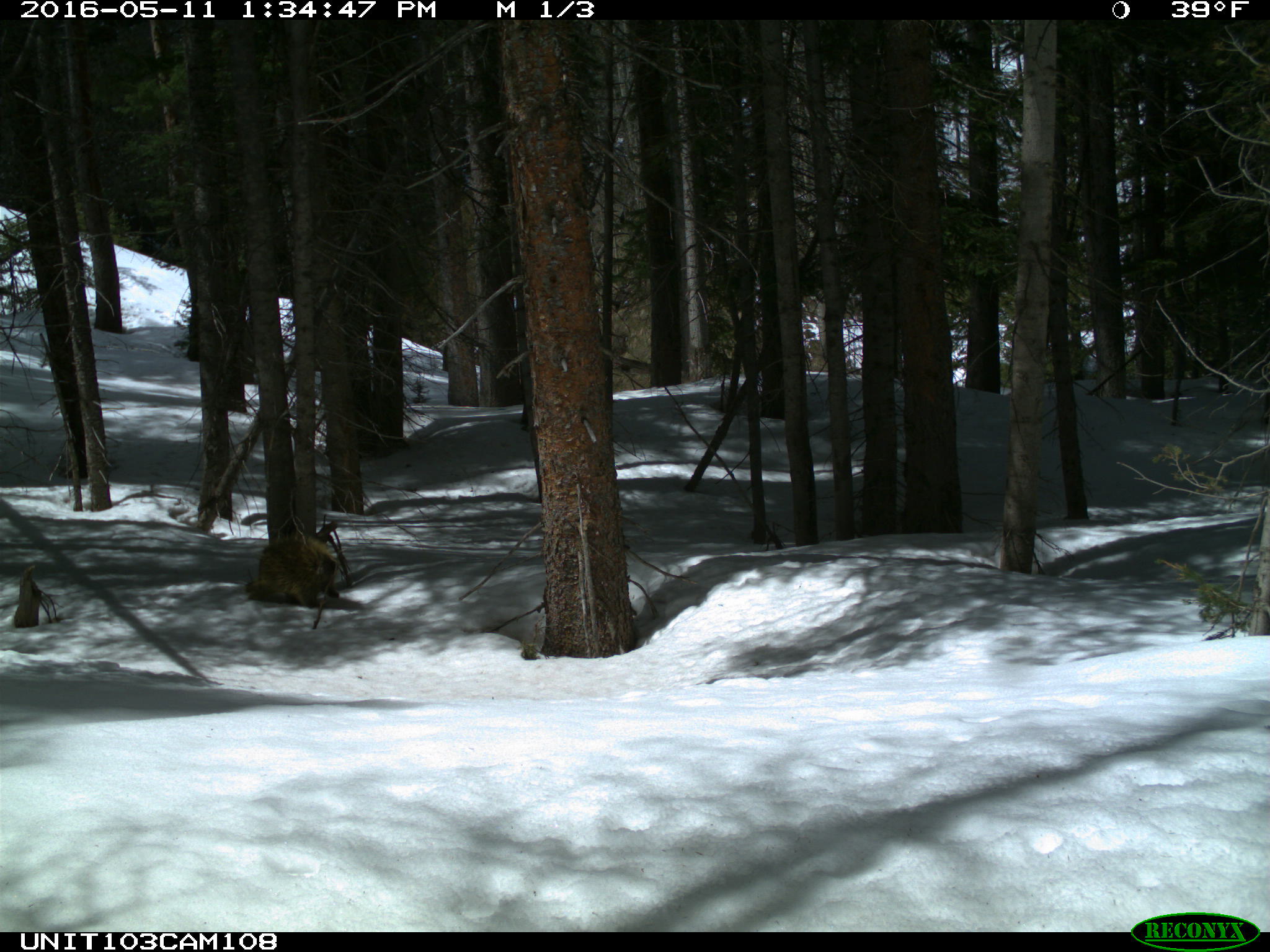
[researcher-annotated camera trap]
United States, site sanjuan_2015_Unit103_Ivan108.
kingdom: Animalia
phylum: Chordata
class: Mammalia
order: Rodentia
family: Erethizontidae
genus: Erethizon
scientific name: Erethizon dorsatum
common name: north american porcupine